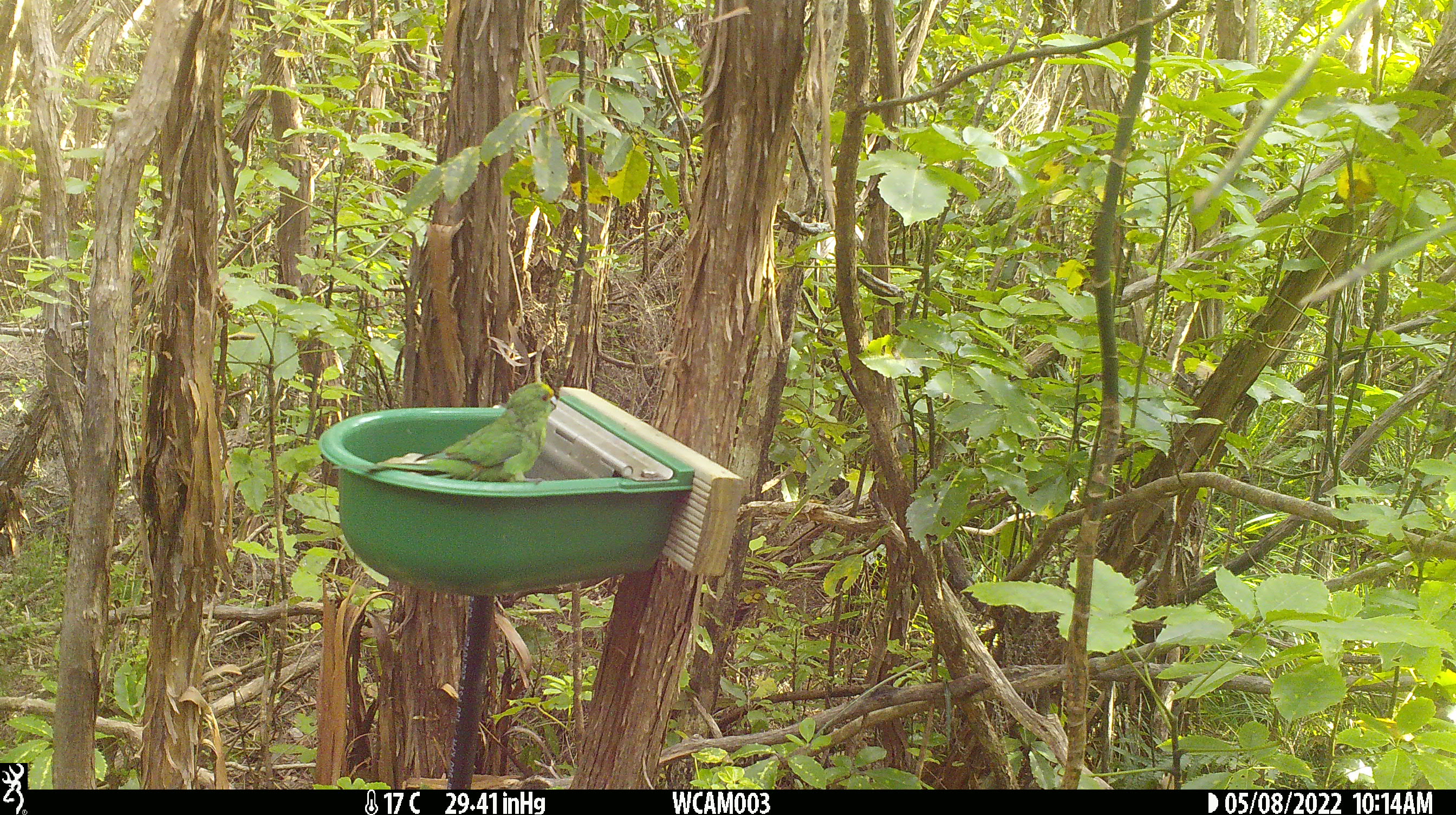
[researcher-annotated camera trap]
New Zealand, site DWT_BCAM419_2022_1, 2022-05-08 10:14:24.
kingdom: Animalia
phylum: Chordata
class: Aves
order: Psittaciformes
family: Psittaculidae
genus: Cyanoramphus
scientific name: Cyanoramphus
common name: parakeet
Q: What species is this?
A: Parakeet (Cyanoramphus).